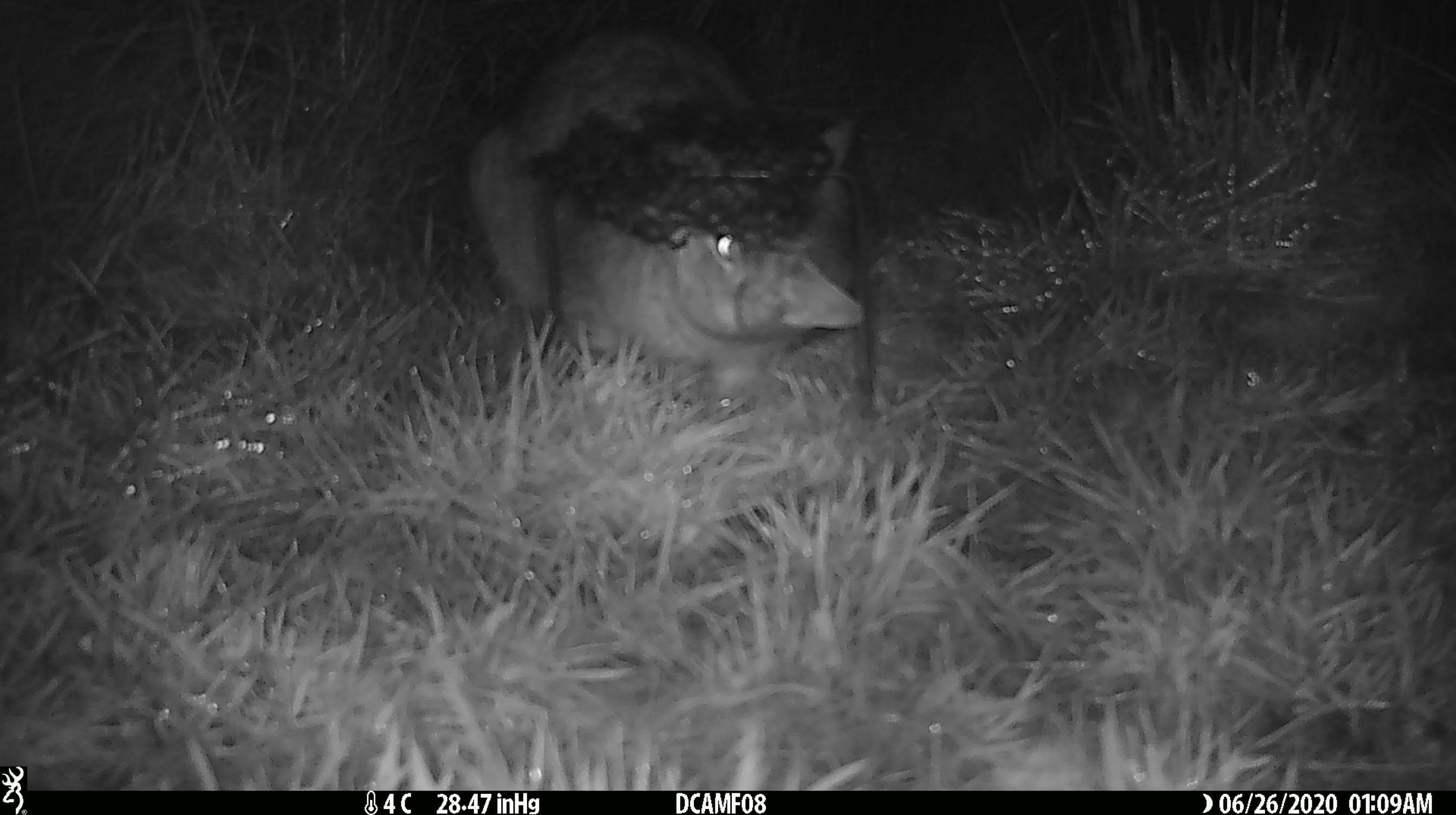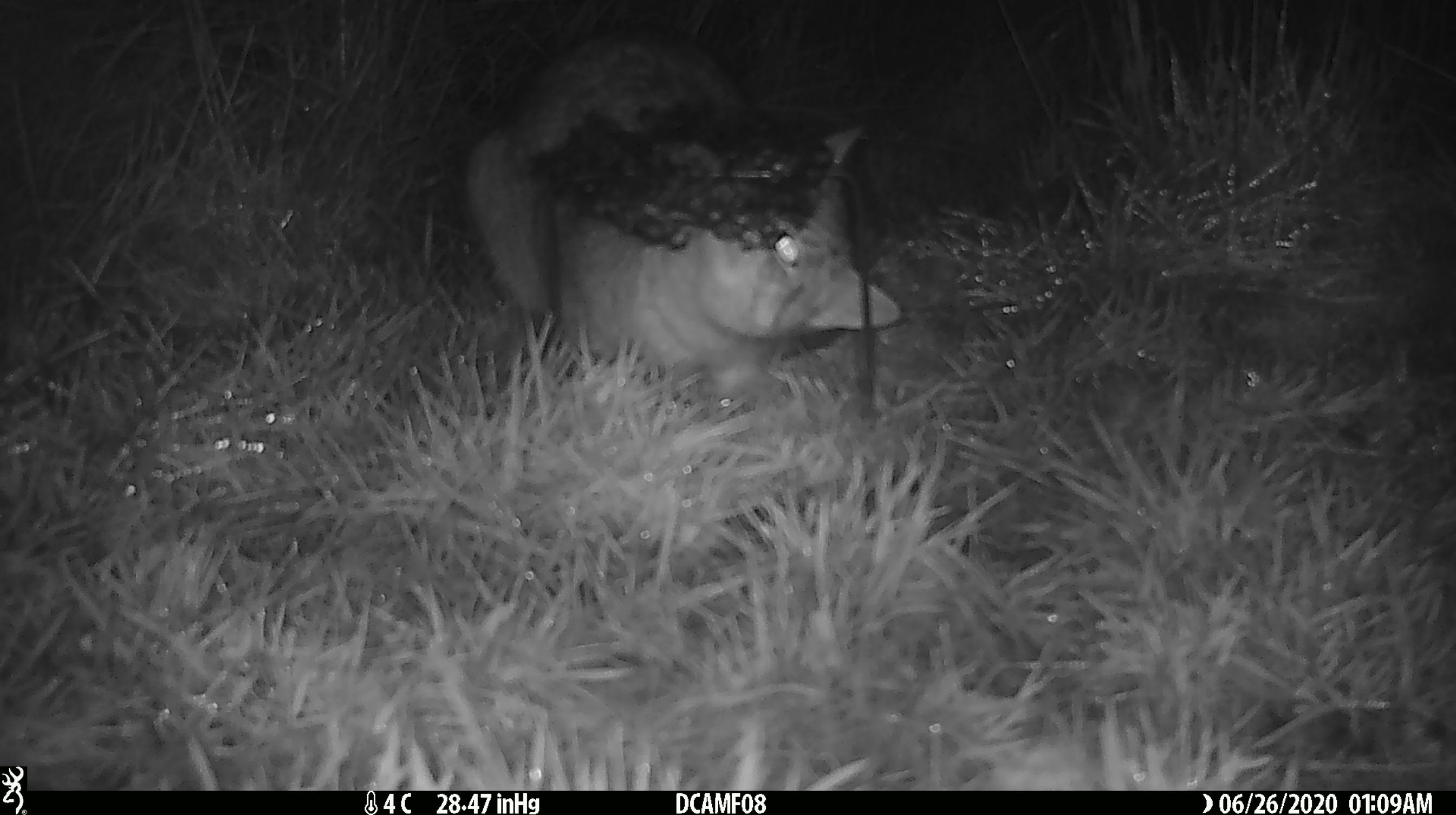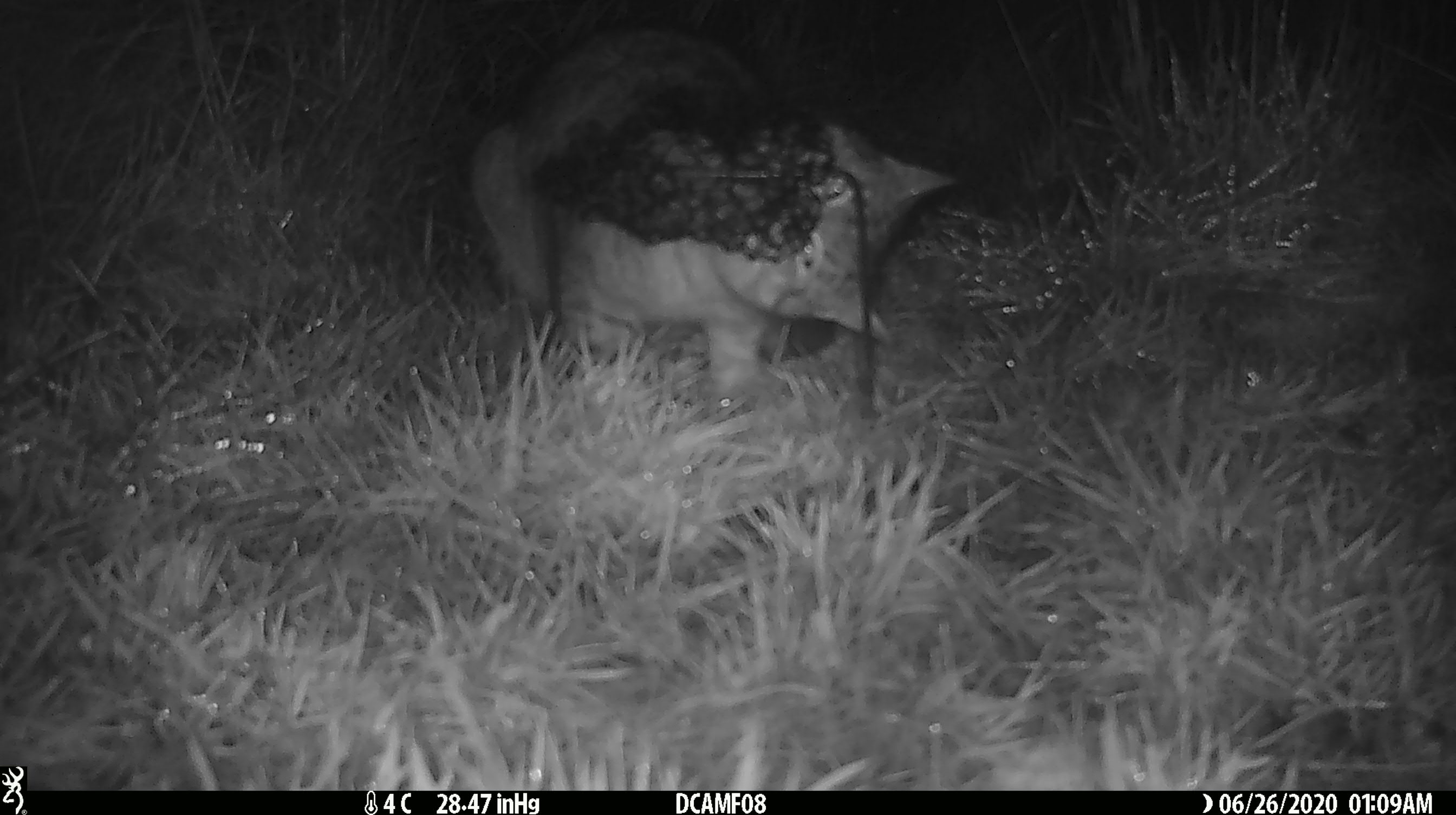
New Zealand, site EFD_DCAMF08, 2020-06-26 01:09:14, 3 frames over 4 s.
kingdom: Animalia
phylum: Chordata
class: Mammalia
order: Carnivora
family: Felidae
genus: Felis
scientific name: Felis catus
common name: domestic cat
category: cat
Cat (domestic cat) (Felis catus).